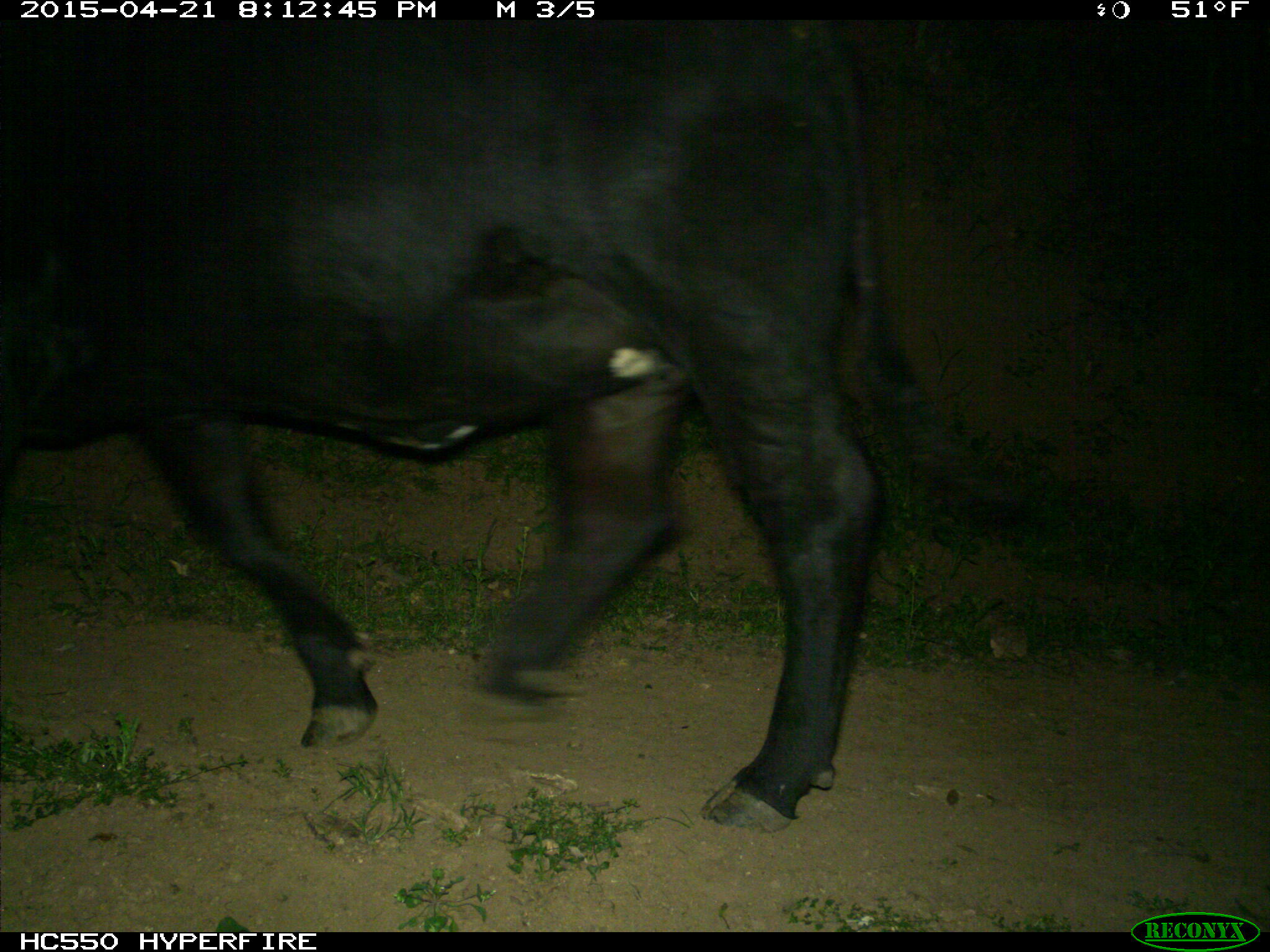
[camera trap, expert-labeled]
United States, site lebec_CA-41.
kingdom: Animalia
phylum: Chordata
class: Mammalia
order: Artiodactyla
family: Bovidae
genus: Bos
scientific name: Bos taurus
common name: domestic cow